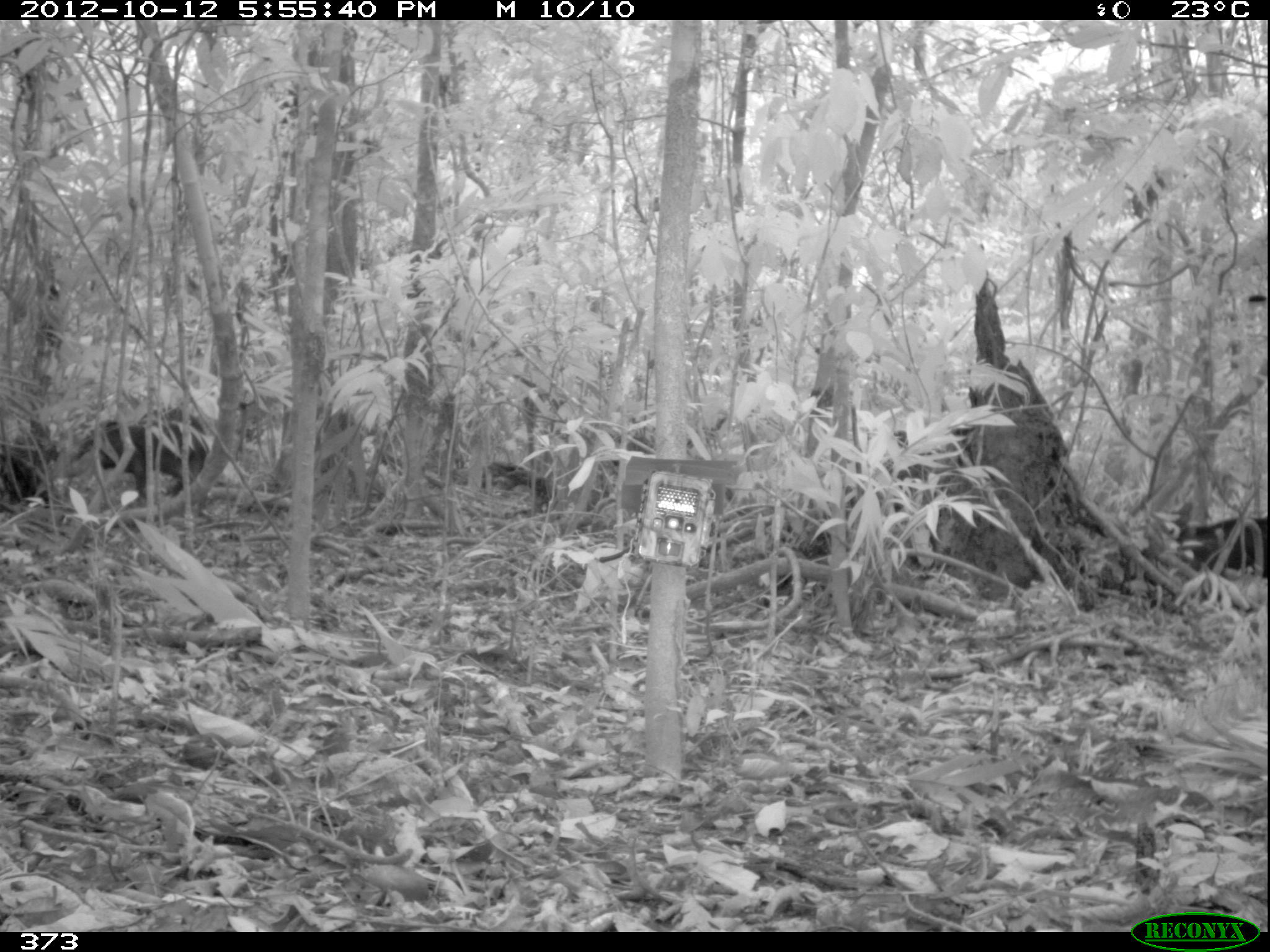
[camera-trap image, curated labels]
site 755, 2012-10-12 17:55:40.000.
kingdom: Animalia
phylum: Chordata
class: Mammalia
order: Artiodactyla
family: Tayassuidae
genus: Tayassu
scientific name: Tayassu pecari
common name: white-lipped peccary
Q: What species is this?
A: Tayassu pecari (white-lipped peccary).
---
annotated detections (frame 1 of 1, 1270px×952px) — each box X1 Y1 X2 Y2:
tayassu pecari: 73 406 209 506